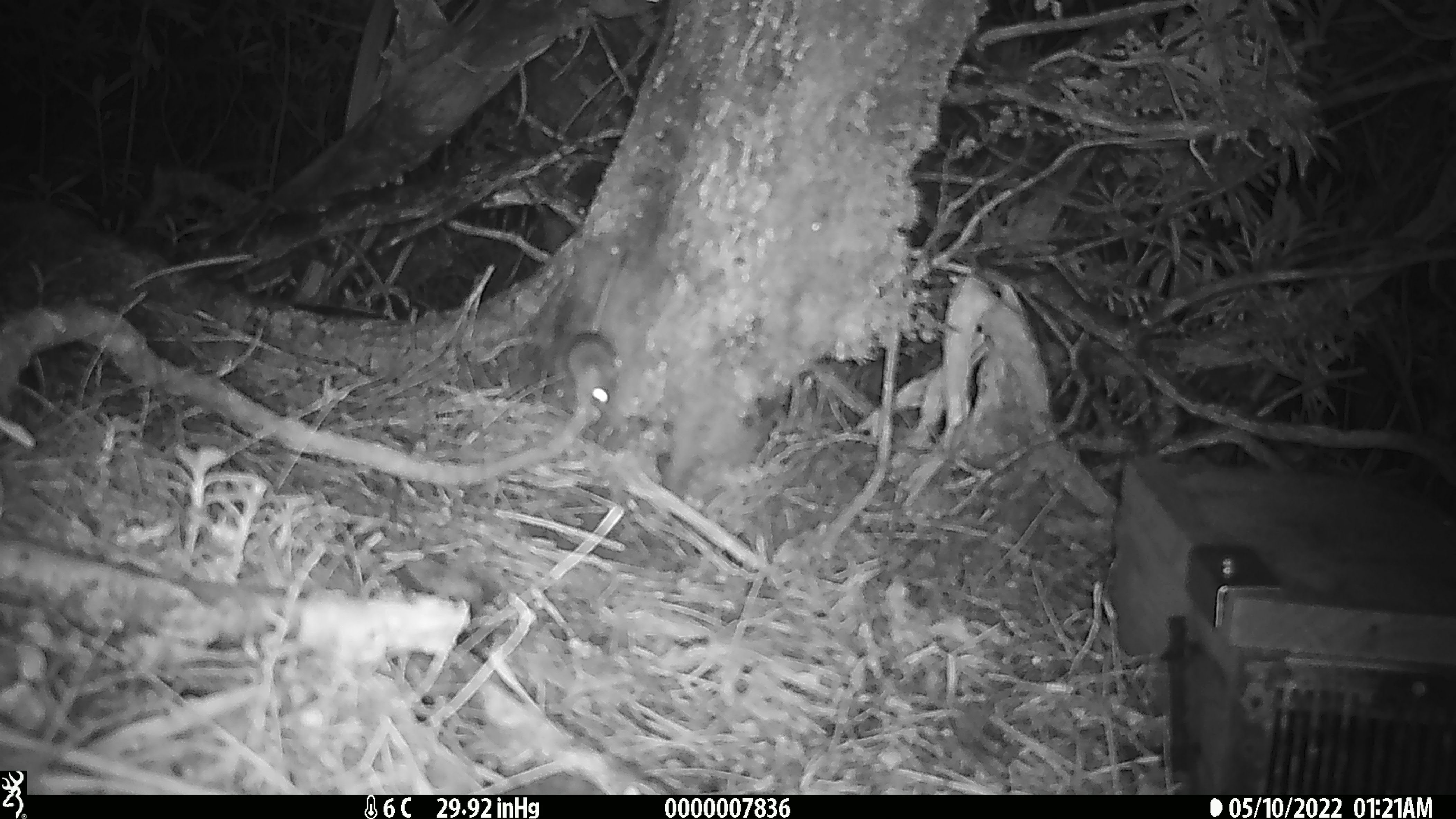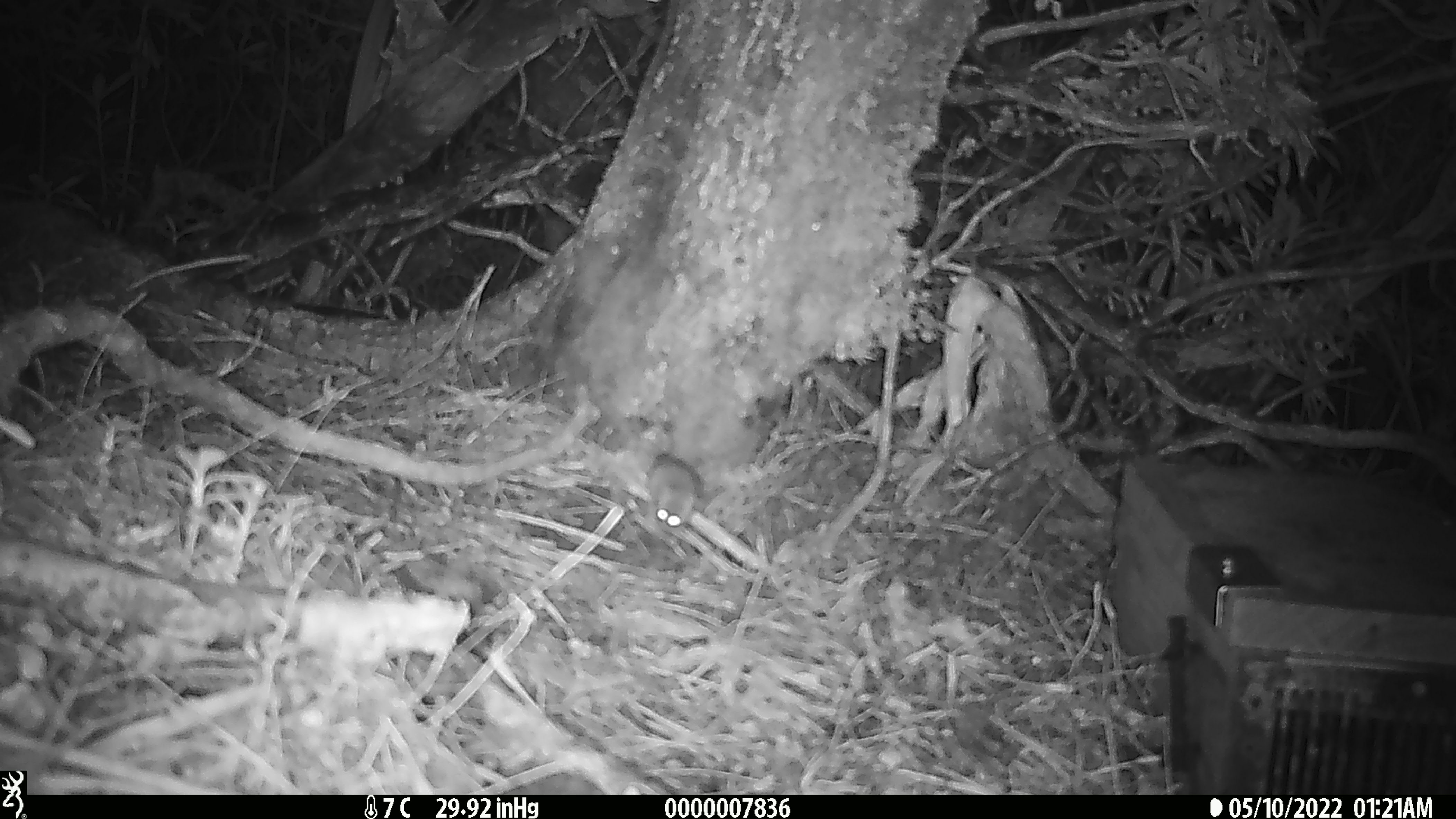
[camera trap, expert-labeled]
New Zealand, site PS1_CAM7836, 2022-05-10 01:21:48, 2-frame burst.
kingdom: Animalia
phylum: Chordata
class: Mammalia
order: Rodentia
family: Muridae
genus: Mus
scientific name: Mus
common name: mouse